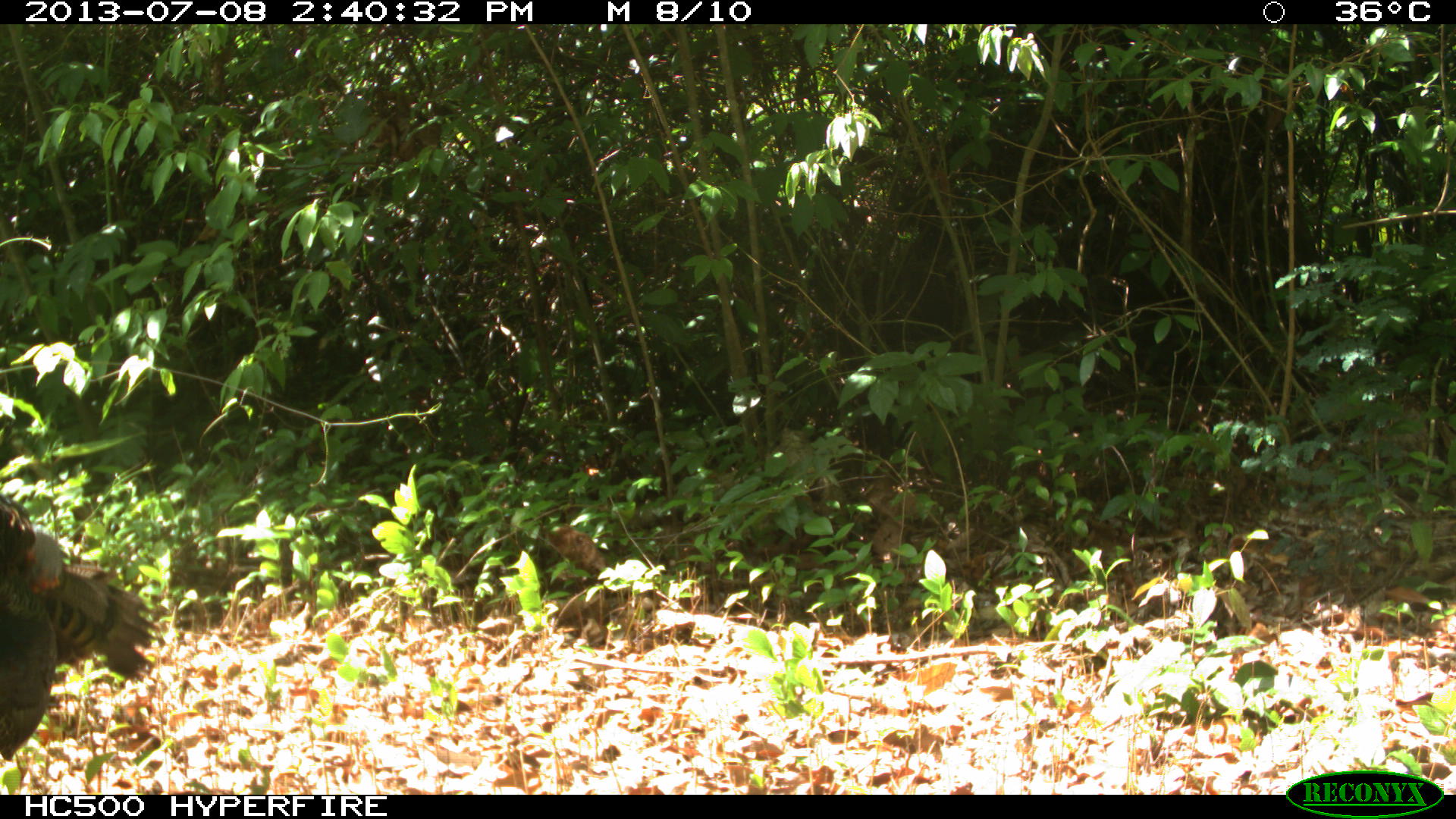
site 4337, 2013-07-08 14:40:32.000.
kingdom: Animalia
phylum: Chordata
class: Aves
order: Galliformes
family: Phasianidae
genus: Meleagris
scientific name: Meleagris ocellata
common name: ocellated turkey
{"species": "Meleagris ocellata (ocellated turkey)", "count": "1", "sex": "female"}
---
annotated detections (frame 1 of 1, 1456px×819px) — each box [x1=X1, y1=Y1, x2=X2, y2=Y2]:
meleagris ocellata: [x1=0, y1=492, x2=155, y2=760]